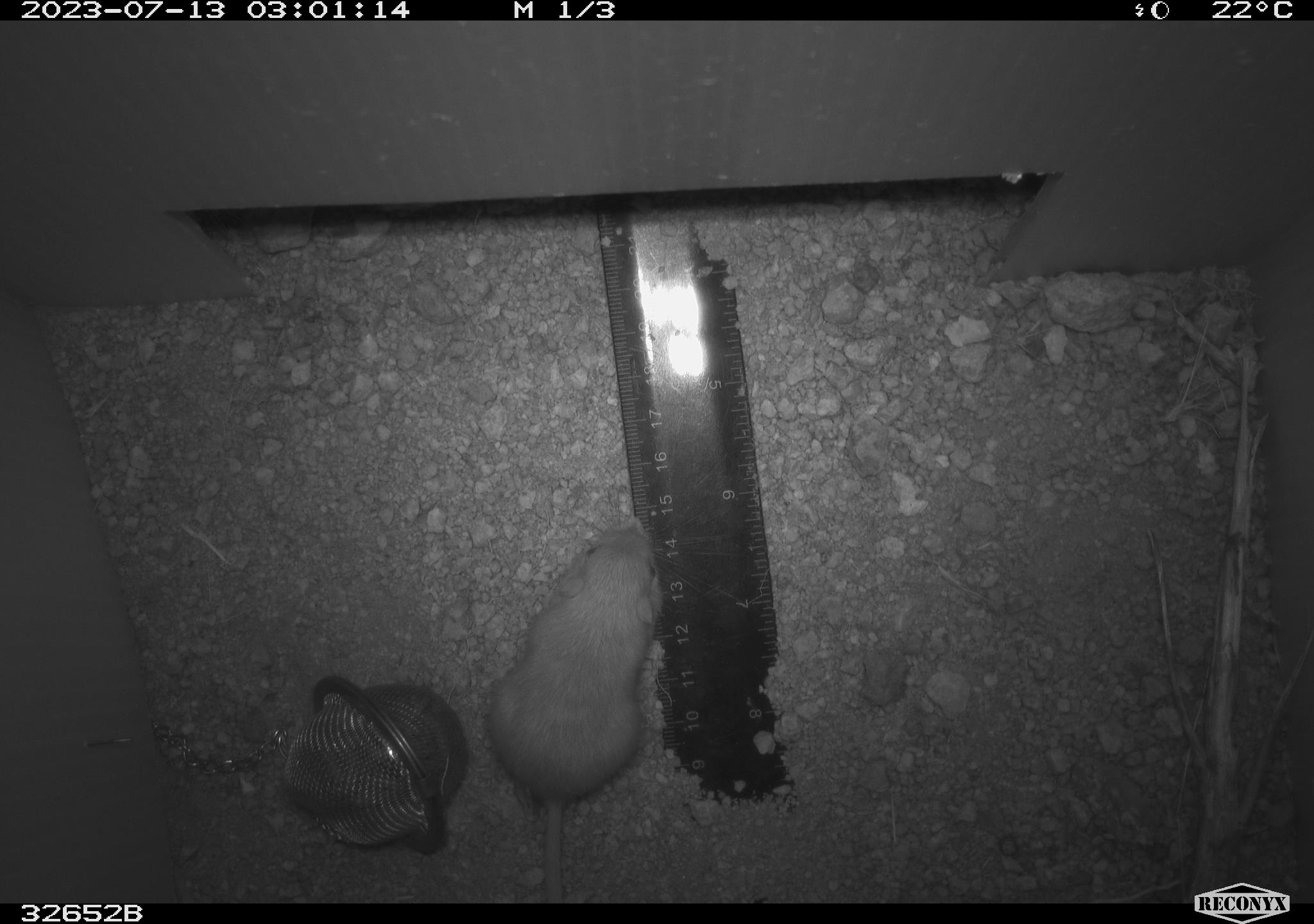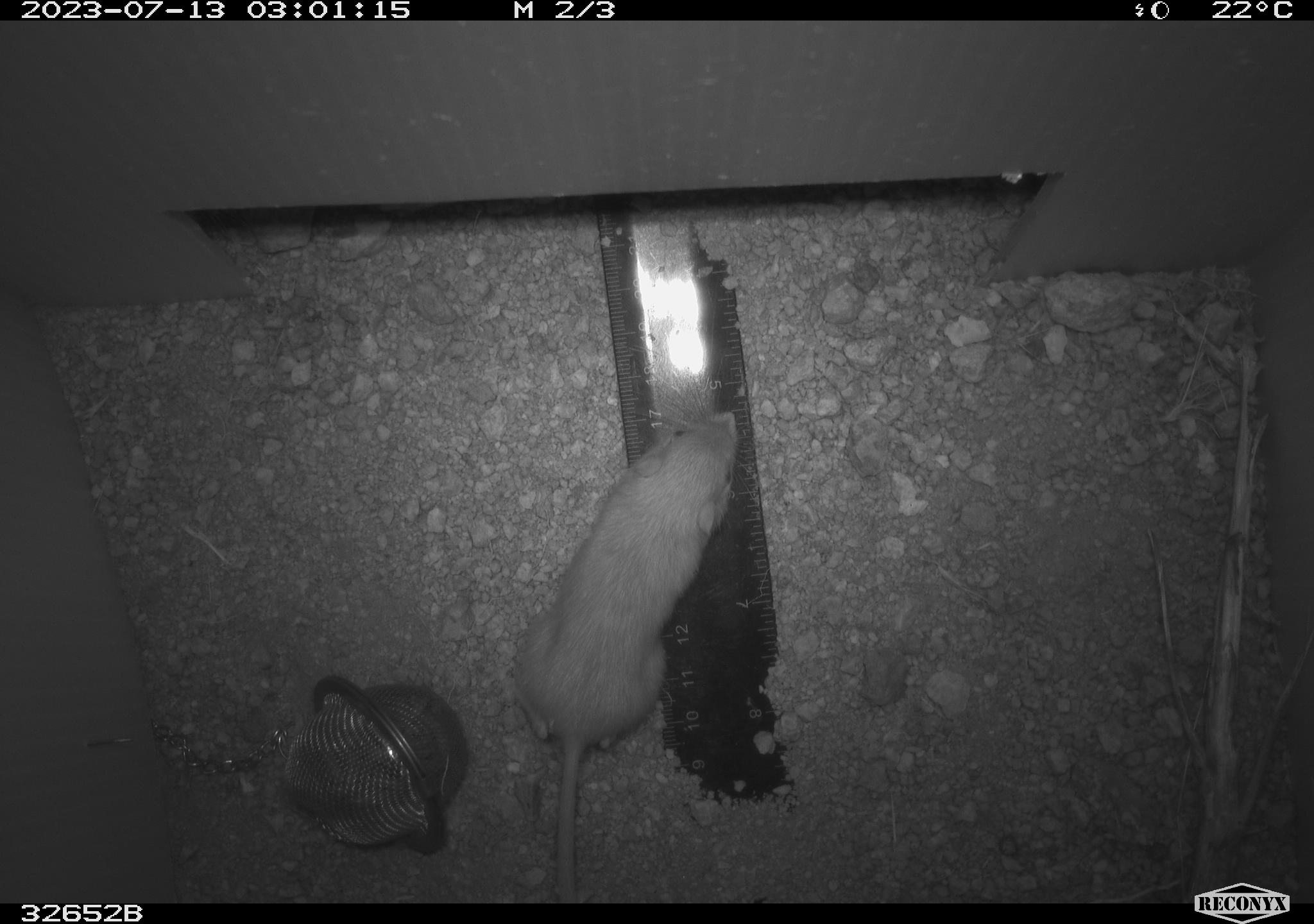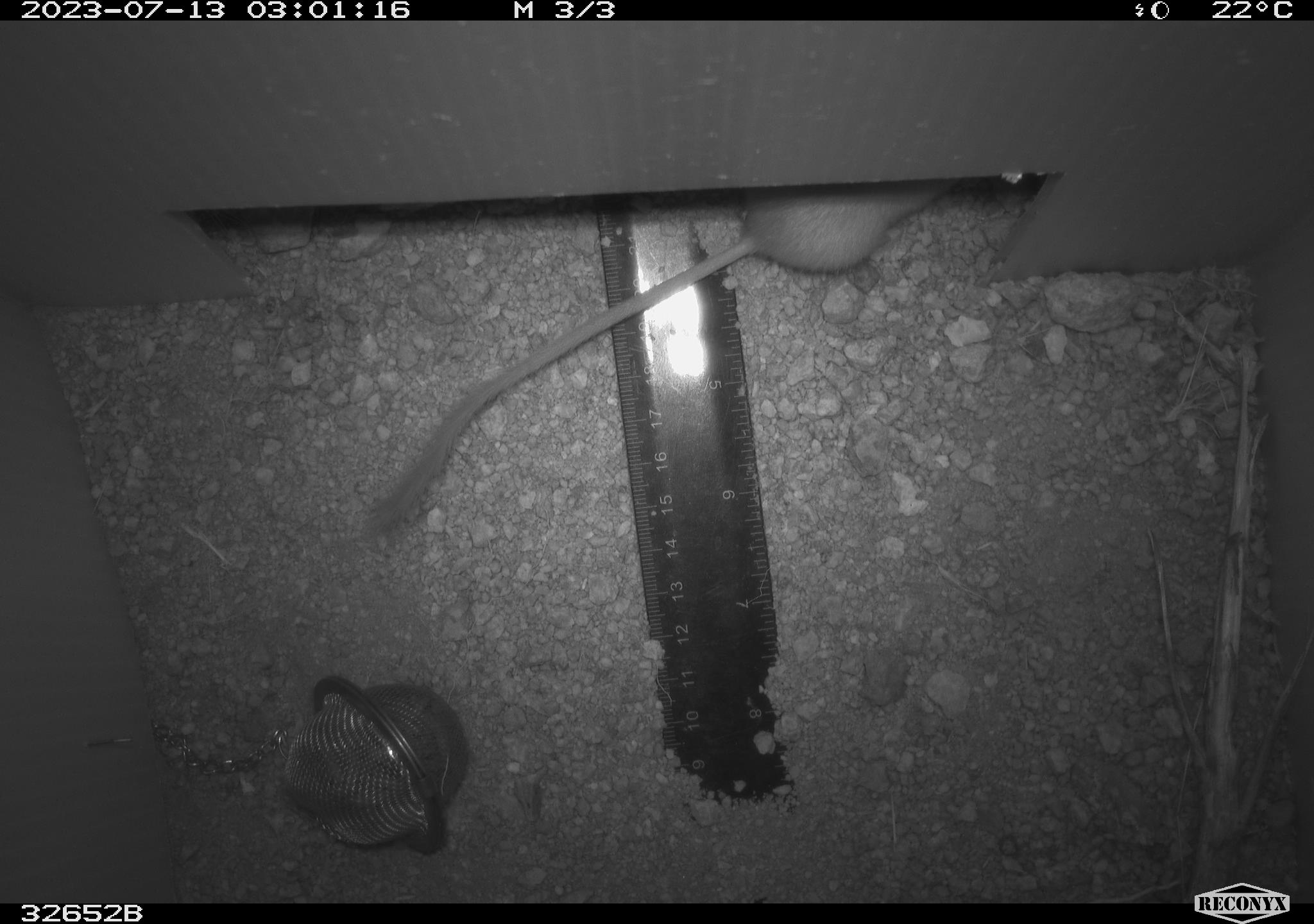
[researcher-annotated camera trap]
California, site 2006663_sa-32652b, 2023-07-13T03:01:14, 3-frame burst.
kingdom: Animalia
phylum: Chordata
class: Mammalia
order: Rodentia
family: Heteromyidae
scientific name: Heteromyidae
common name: kangaroo rats and pocket mice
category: heteromyidae family